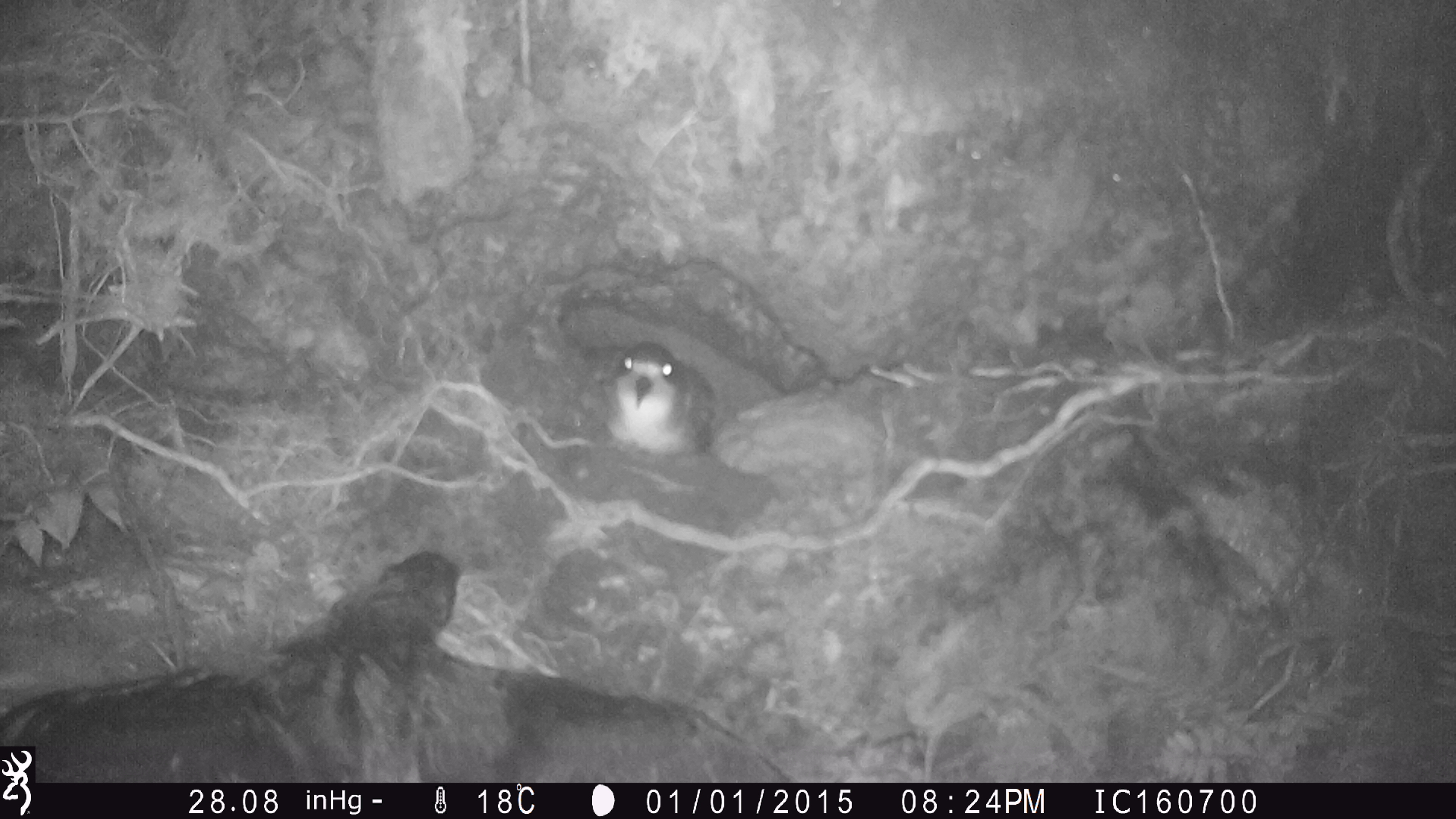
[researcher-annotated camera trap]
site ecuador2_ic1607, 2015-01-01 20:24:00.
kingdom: Animalia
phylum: Chordata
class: Aves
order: Procellariiformes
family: Procellariidae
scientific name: Procellariidae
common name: petrel chick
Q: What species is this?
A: Petrel chick (Procellariidae).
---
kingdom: Animalia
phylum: Chordata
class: Aves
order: Procellariiformes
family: Procellariidae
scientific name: Procellariidae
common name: petrel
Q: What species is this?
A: Petrel (Procellariidae).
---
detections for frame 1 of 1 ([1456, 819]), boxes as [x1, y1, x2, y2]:
petrel: [599, 339, 716, 460]
petrel chick: [0, 545, 800, 787]